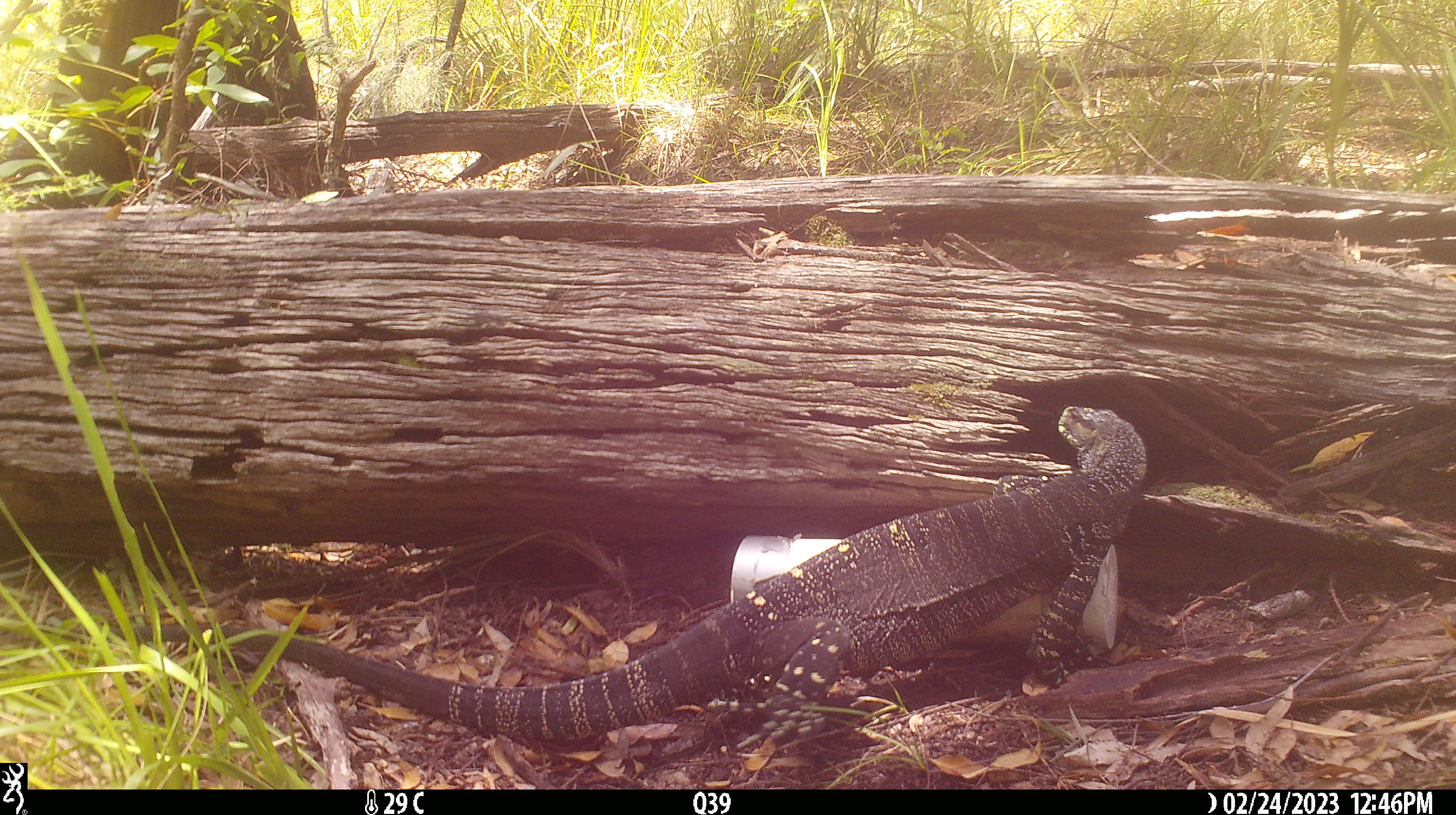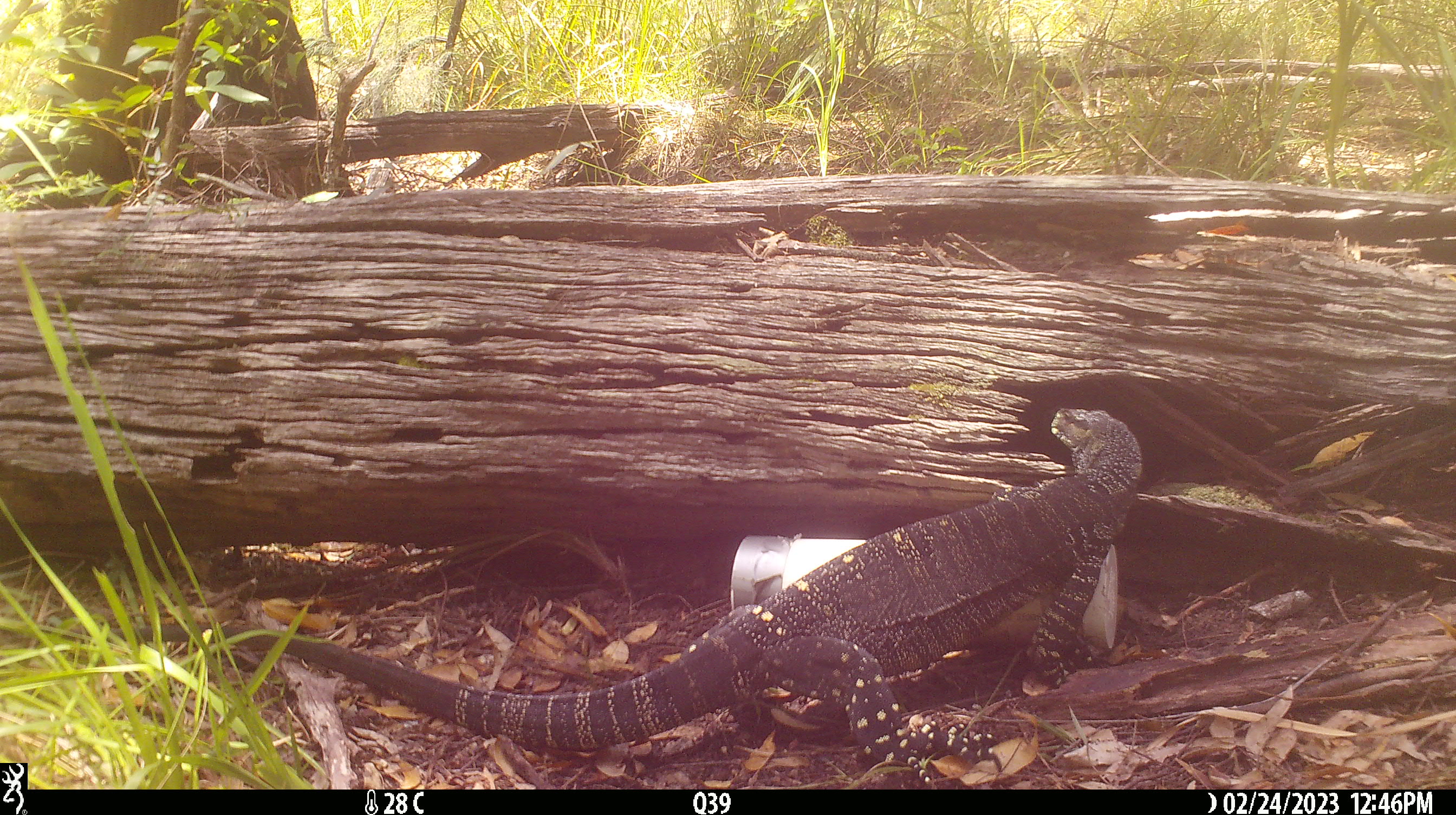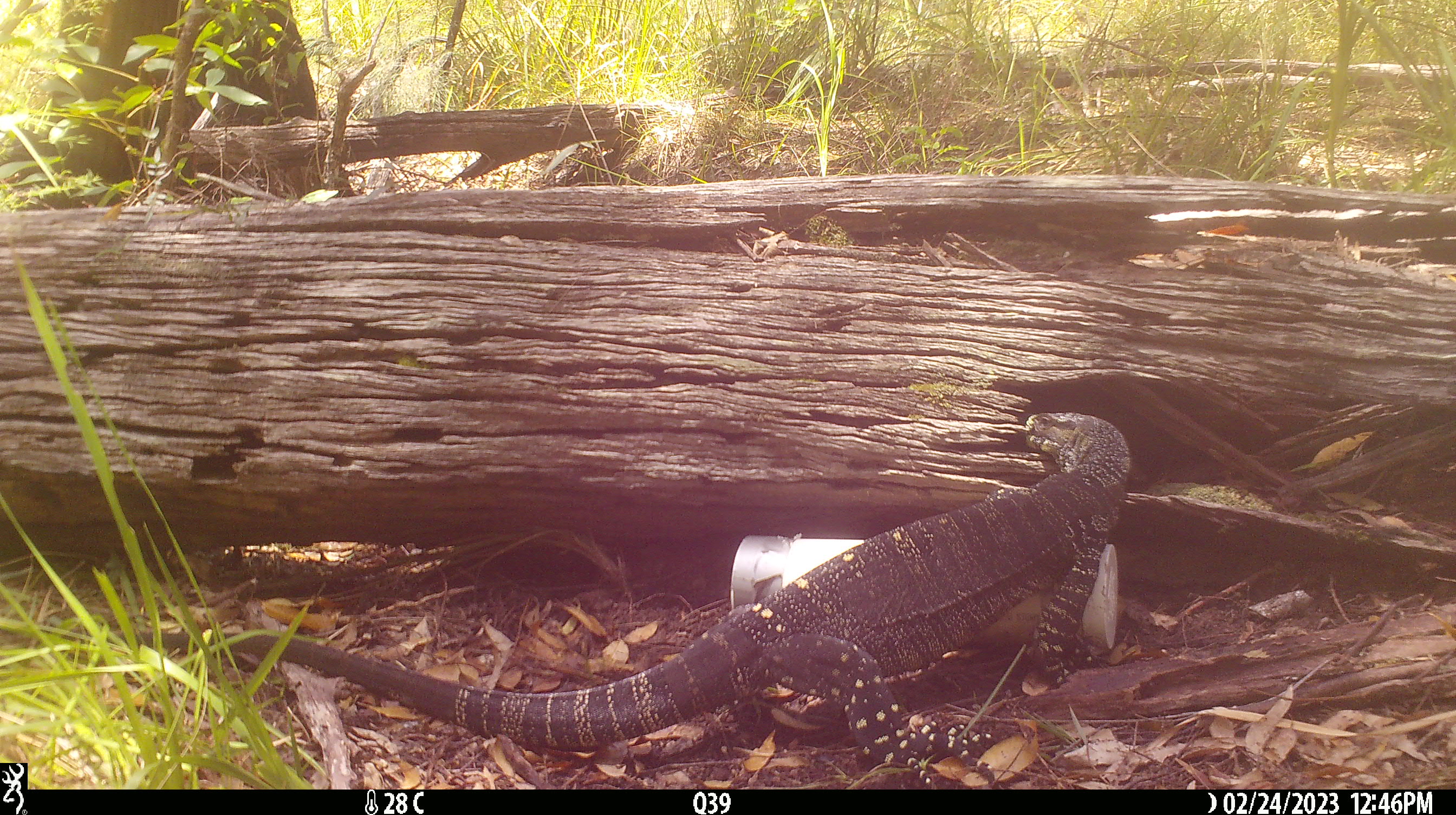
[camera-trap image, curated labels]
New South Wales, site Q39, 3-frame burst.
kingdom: Animalia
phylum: Chordata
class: Reptilia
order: Squamata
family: Varanidae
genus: Varanus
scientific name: Varanus varius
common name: lace monitor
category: goanna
Goanna (lace monitor) (Varanus varius).